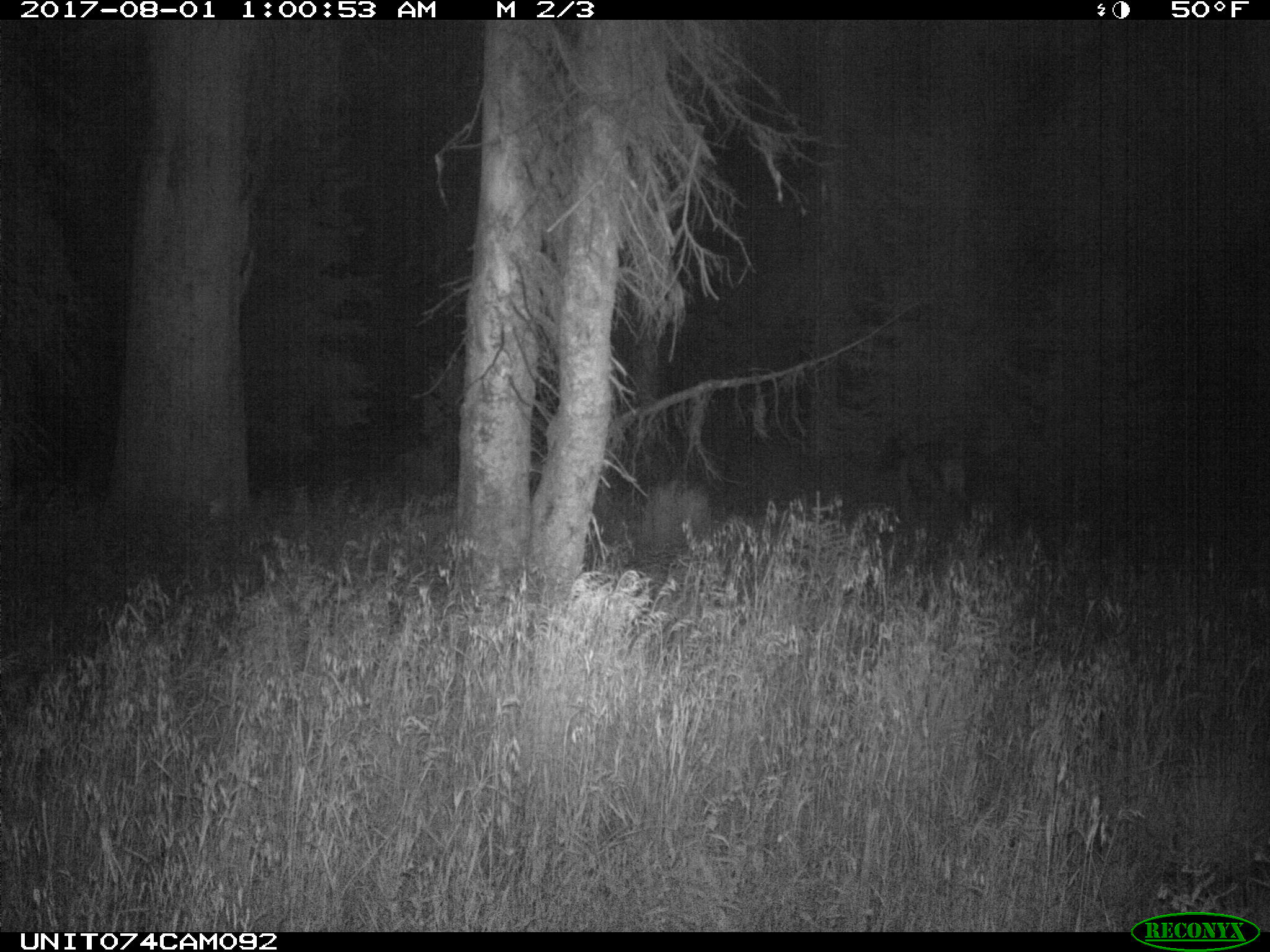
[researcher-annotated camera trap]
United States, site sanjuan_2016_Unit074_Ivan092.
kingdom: Animalia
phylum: Chordata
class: Mammalia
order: Artiodactyla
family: Cervidae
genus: Cervus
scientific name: Cervus elaphus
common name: red deer